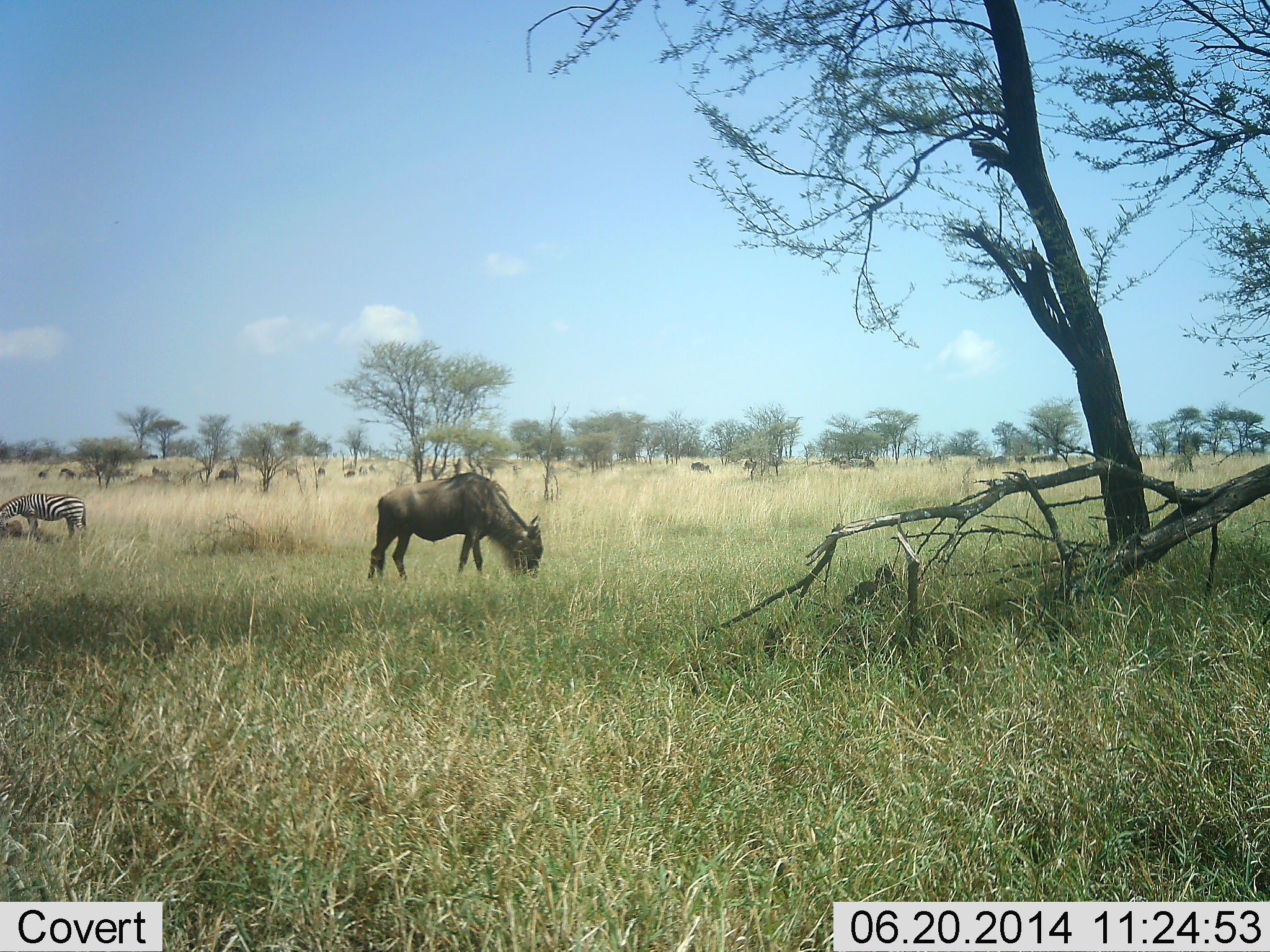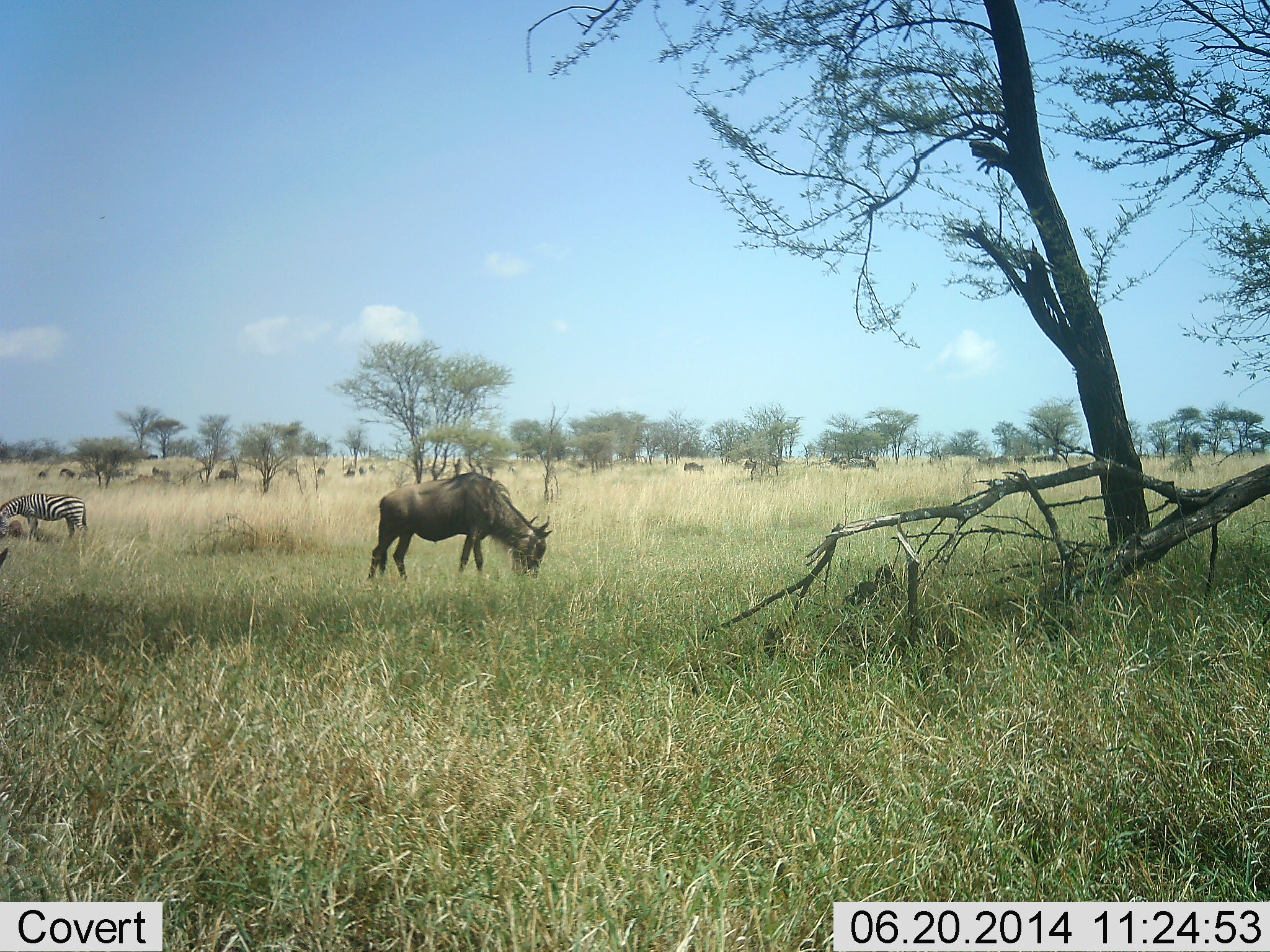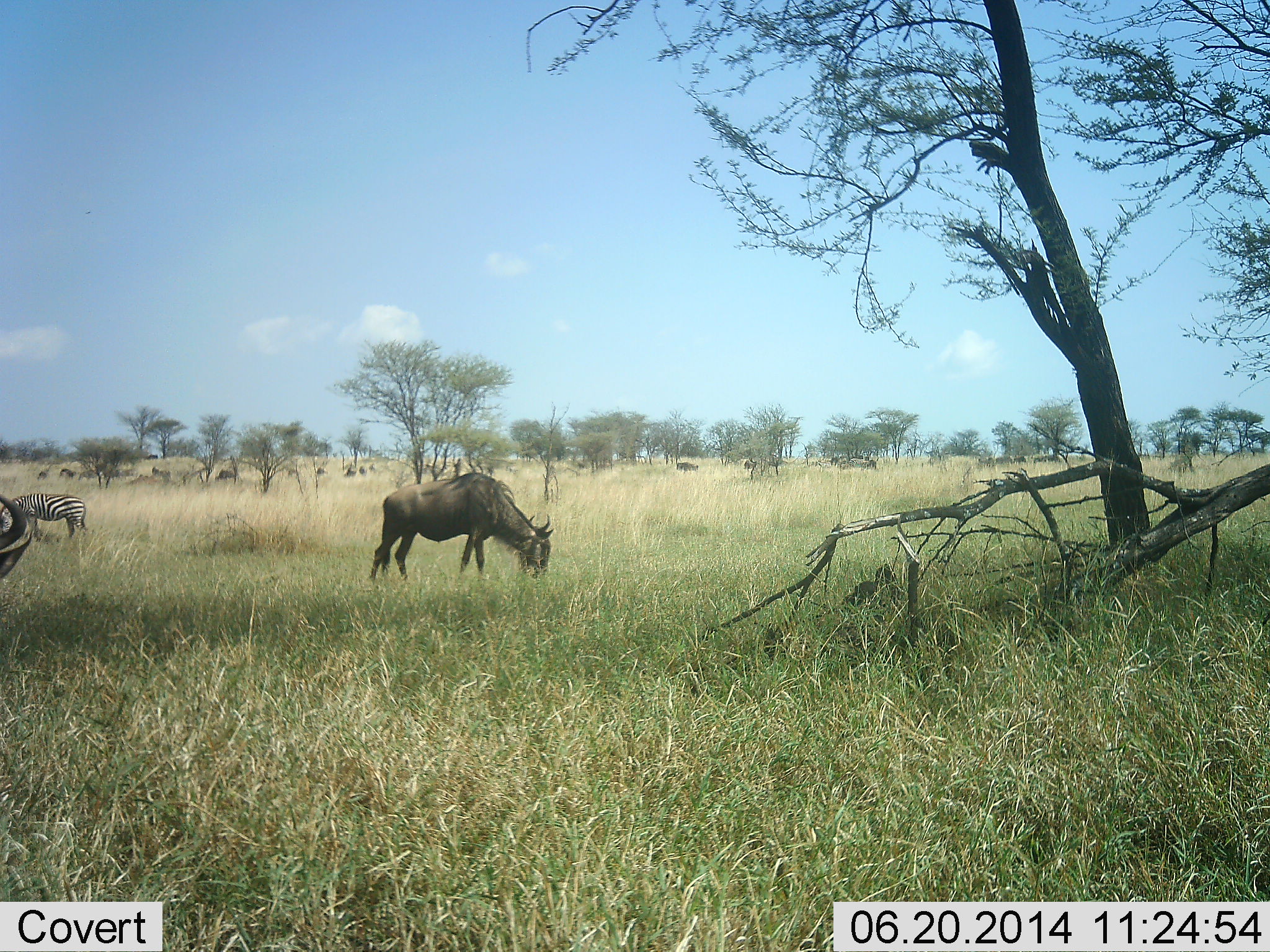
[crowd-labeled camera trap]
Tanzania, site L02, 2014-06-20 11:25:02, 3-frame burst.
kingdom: Animalia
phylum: Chordata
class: Mammalia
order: Artiodactyla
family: Bovidae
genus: Connochaetes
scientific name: Connochaetes taurinus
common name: blue wildebeest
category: wildebeest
Wildebeest (blue wildebeest) (Connochaetes taurinus), count 4. Behavior (volunteer vote fractions): standing 10%, resting 0%, moving 40%, interacting 0%. Young present (vote fraction): 0%. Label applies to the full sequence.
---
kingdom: Animalia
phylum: Chordata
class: Mammalia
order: Perissodactyla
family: Equidae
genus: Equus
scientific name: Equus quagga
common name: plains zebra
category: zebra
Zebra (plains zebra) (Equus quagga), count 1. Behavior (volunteer vote fractions): standing 30%, resting 0%, moving 0%, interacting 0%. Young present (vote fraction): 0%. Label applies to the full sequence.